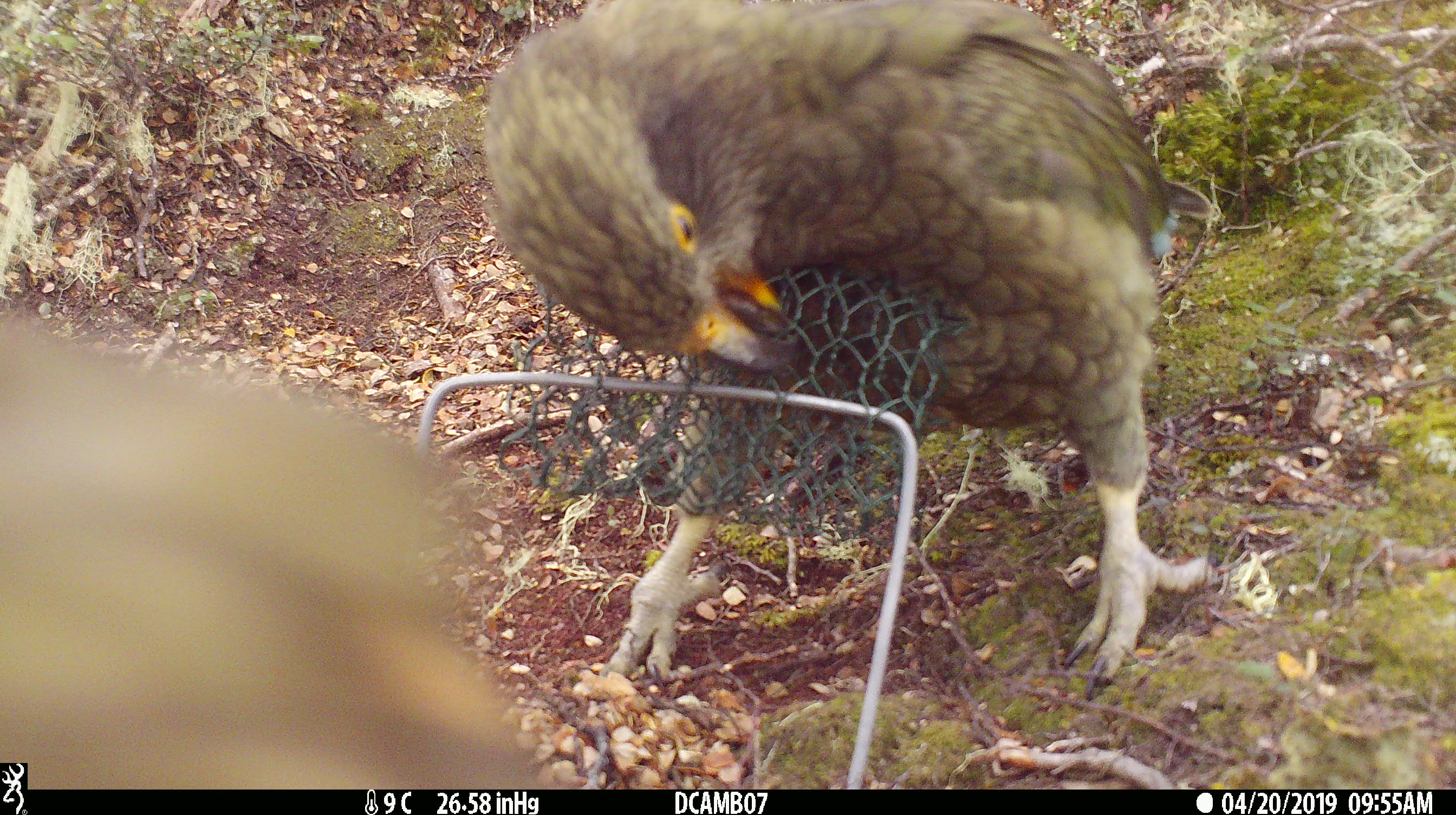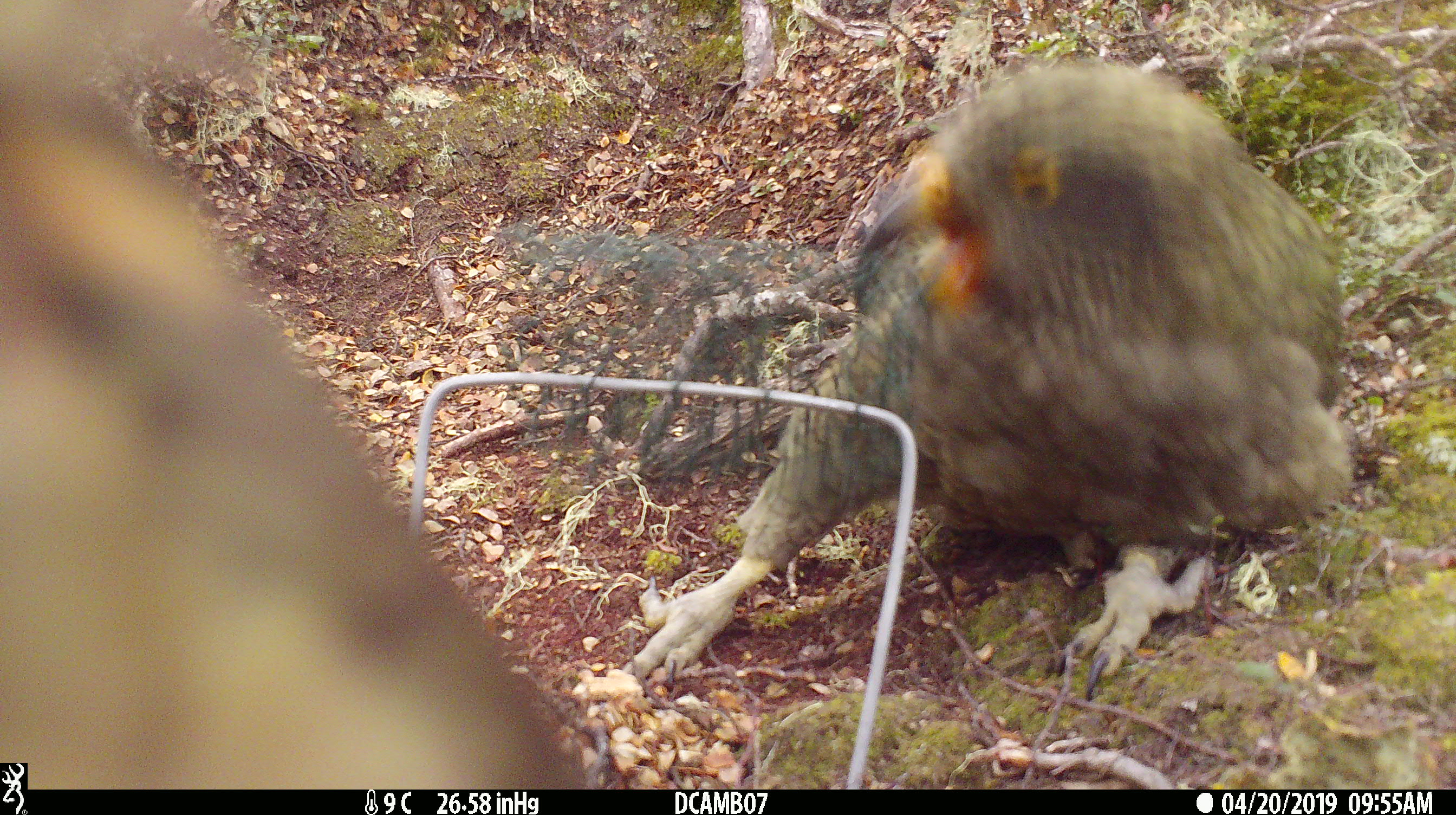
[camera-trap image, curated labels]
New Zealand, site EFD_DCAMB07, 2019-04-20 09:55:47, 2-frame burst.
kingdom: Animalia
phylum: Chordata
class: Aves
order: Psittaciformes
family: Strigopidae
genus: Nestor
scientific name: Nestor notabilis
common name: kea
Kea (Nestor notabilis).